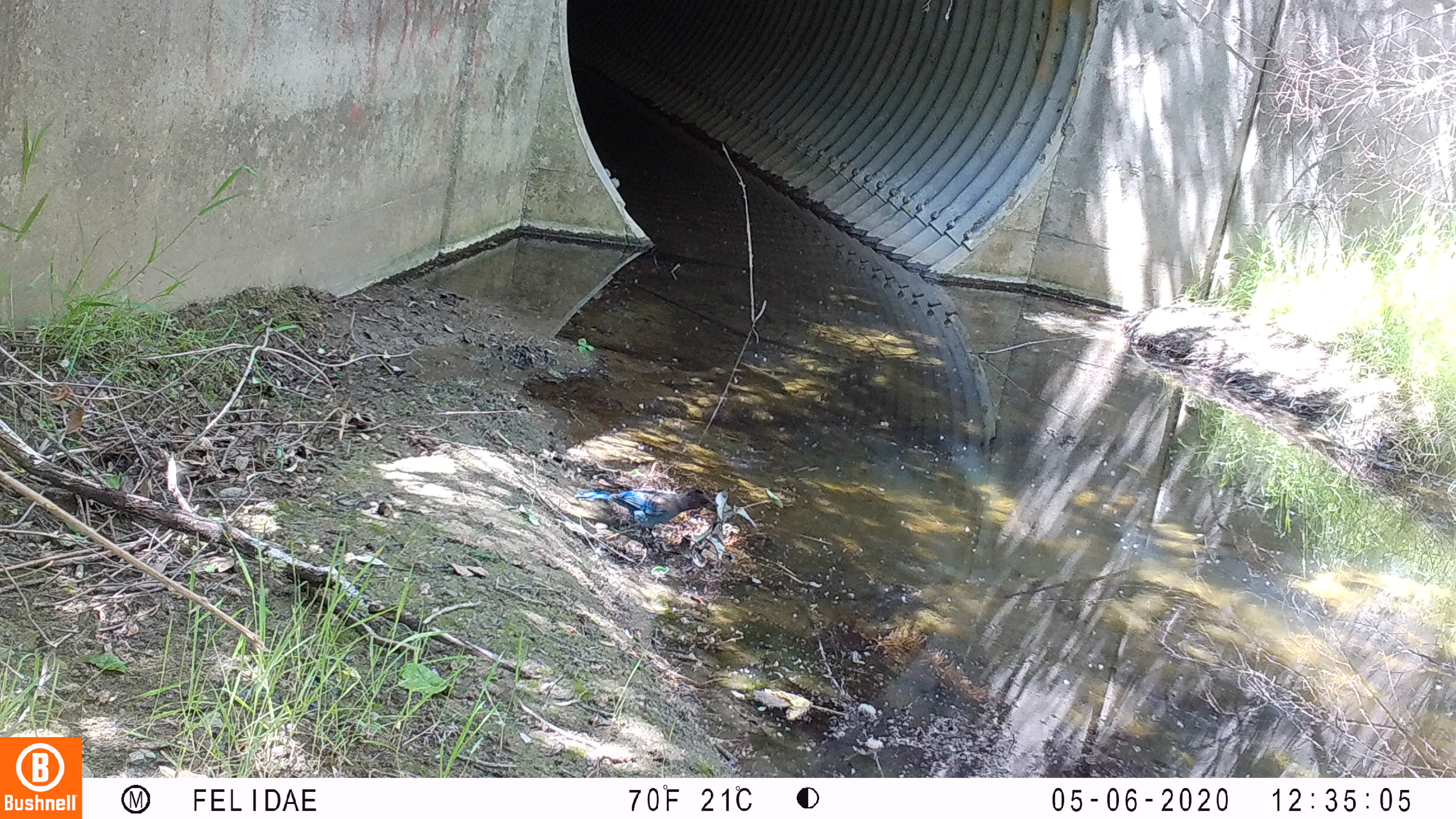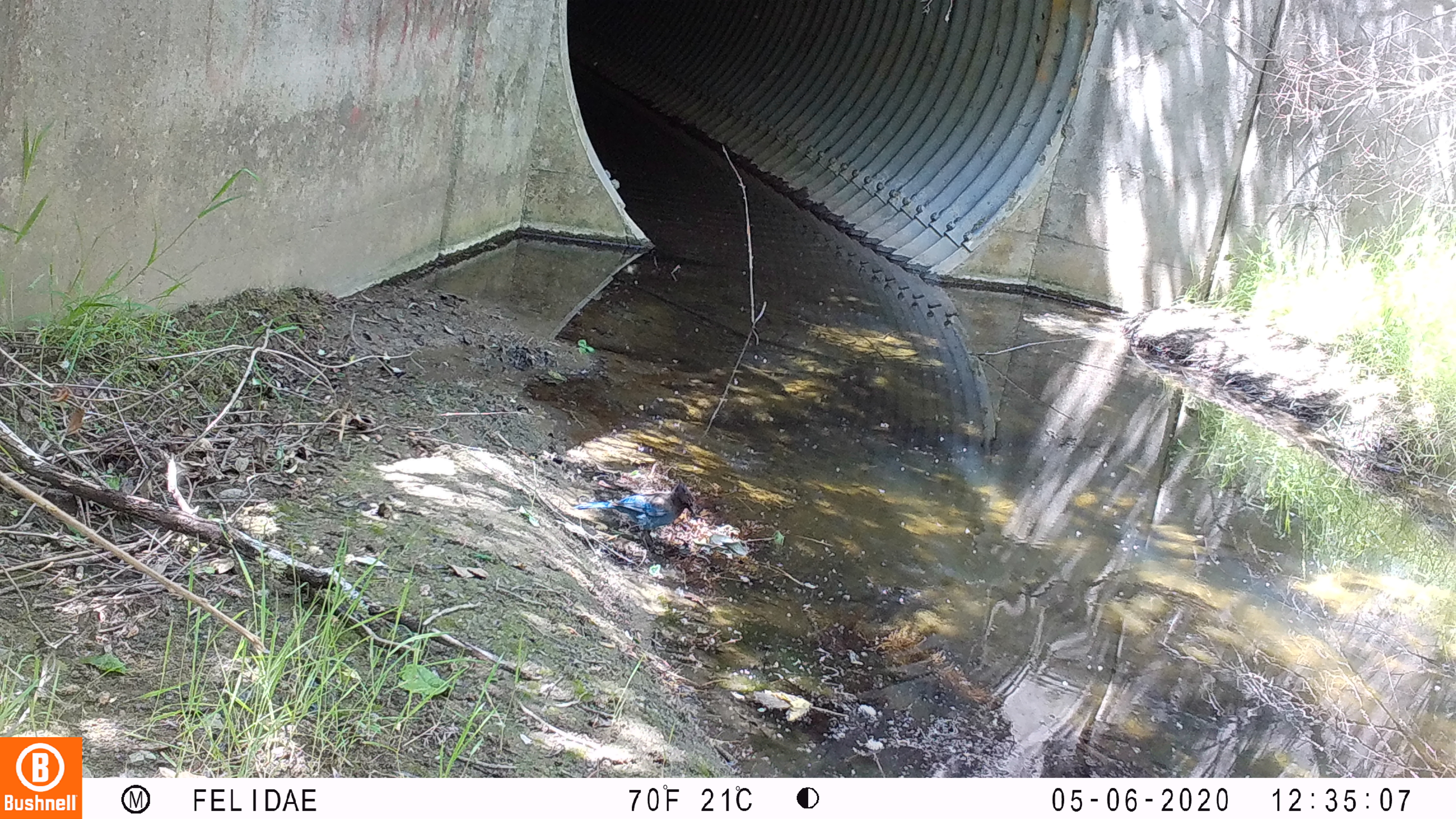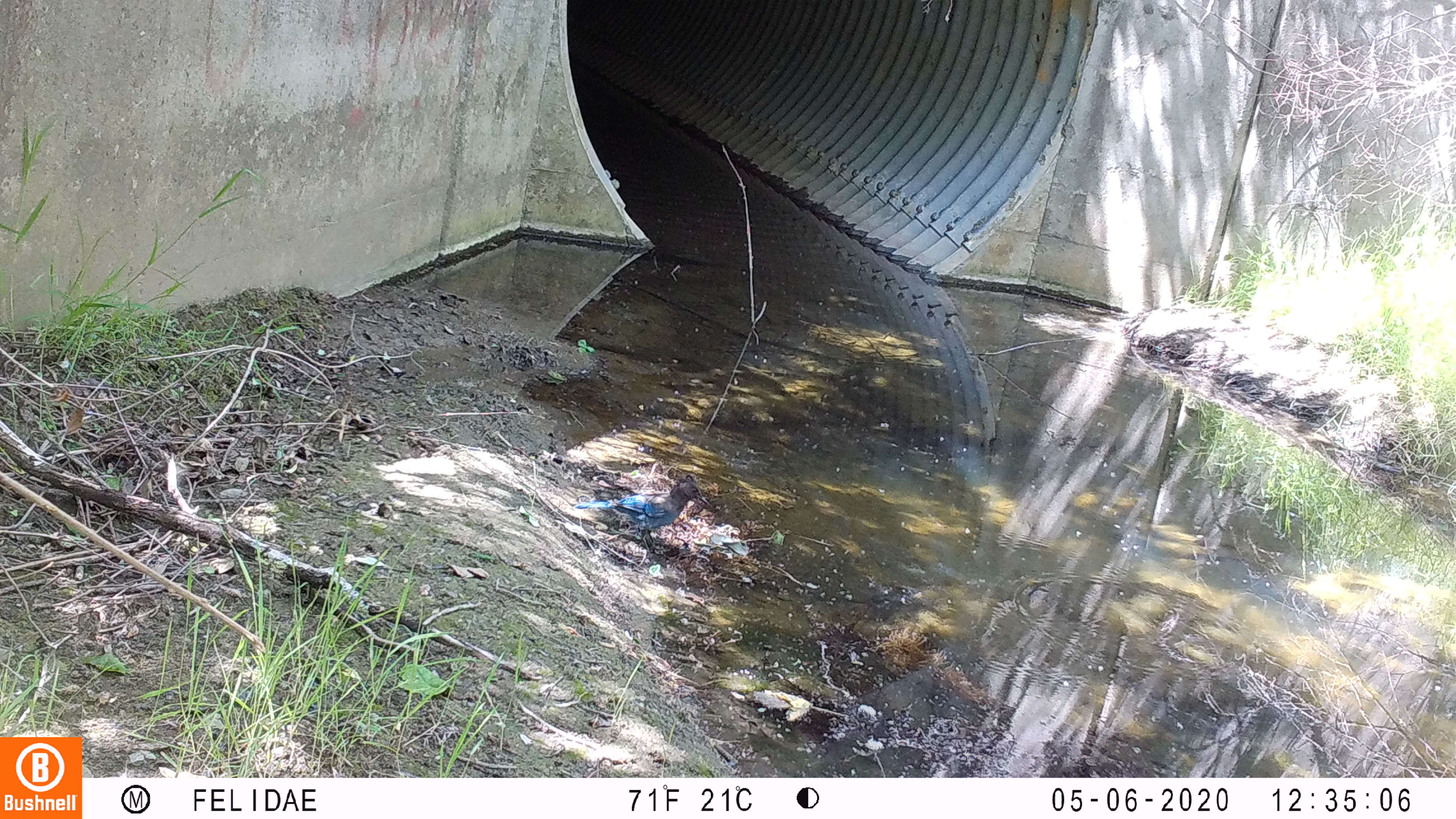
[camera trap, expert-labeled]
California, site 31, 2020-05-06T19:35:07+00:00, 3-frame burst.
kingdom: Animalia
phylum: Chordata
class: Aves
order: Passeriformes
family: Corvidae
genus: Cyanocitta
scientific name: Cyanocitta stelleri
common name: steller's jay